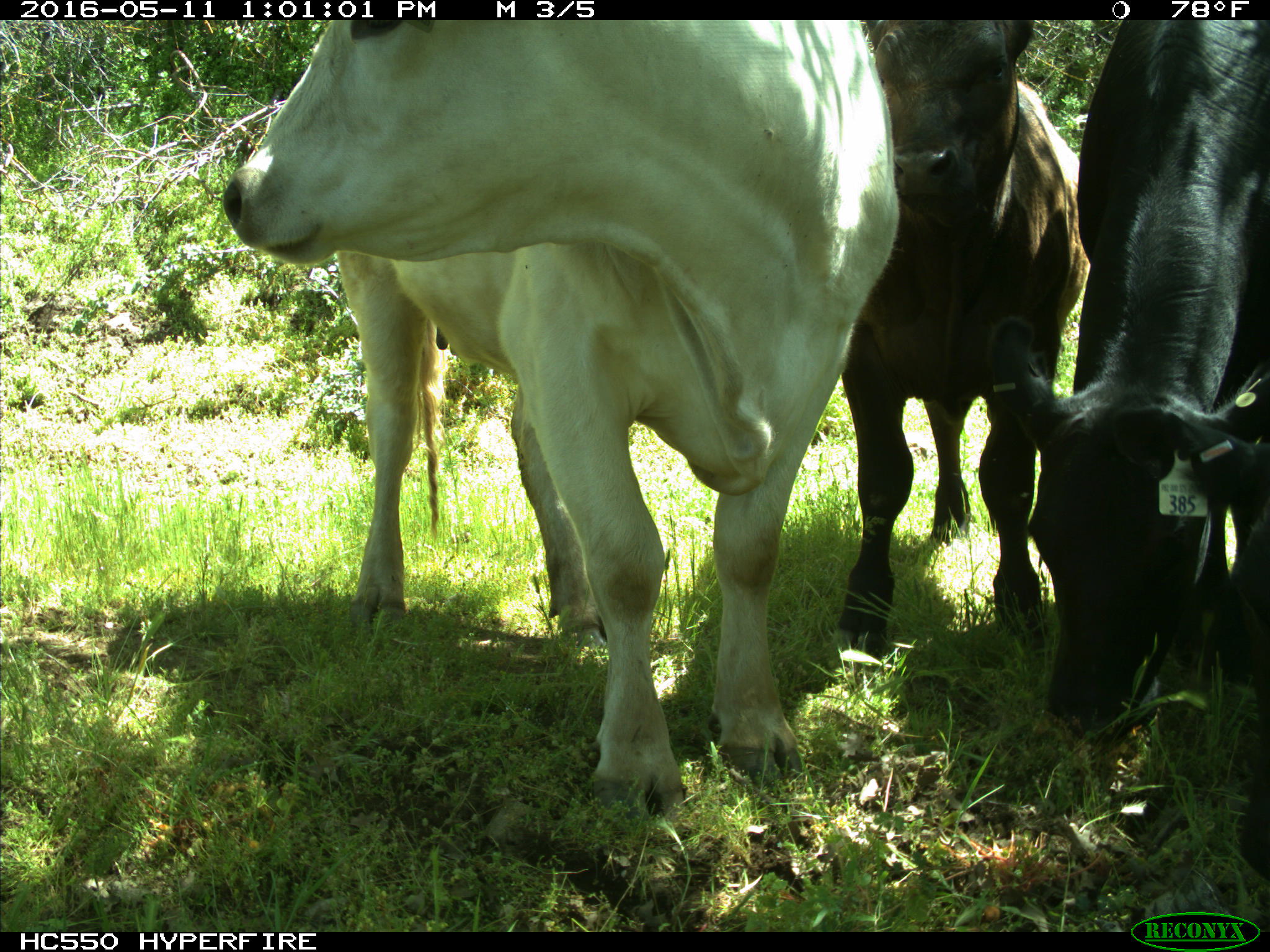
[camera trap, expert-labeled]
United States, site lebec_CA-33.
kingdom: Animalia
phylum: Chordata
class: Mammalia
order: Artiodactyla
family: Bovidae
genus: Bos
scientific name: Bos taurus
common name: domestic cow